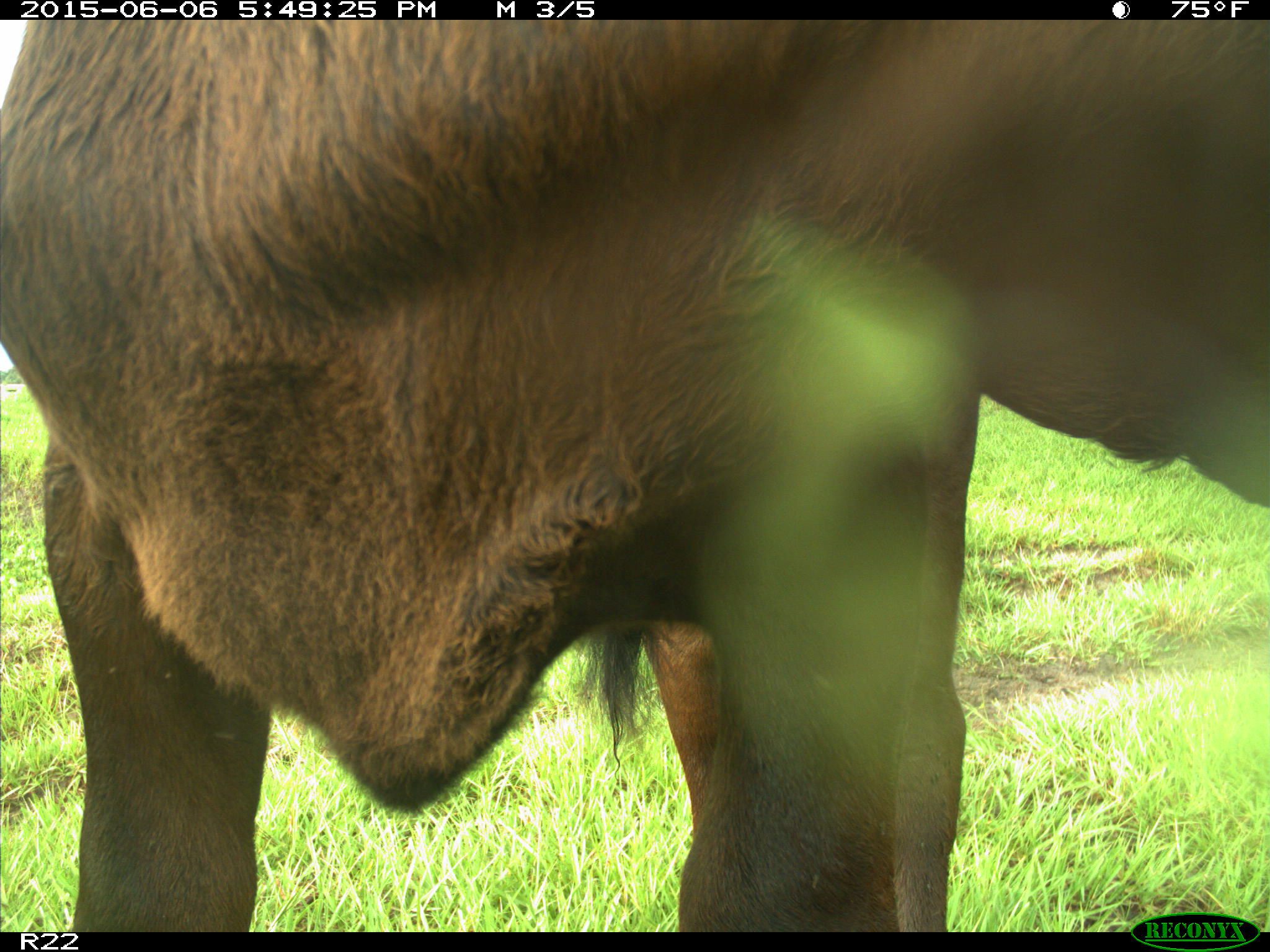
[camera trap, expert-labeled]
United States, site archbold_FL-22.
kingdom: Animalia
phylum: Chordata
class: Mammalia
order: Artiodactyla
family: Bovidae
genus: Bos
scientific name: Bos taurus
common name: domestic cow